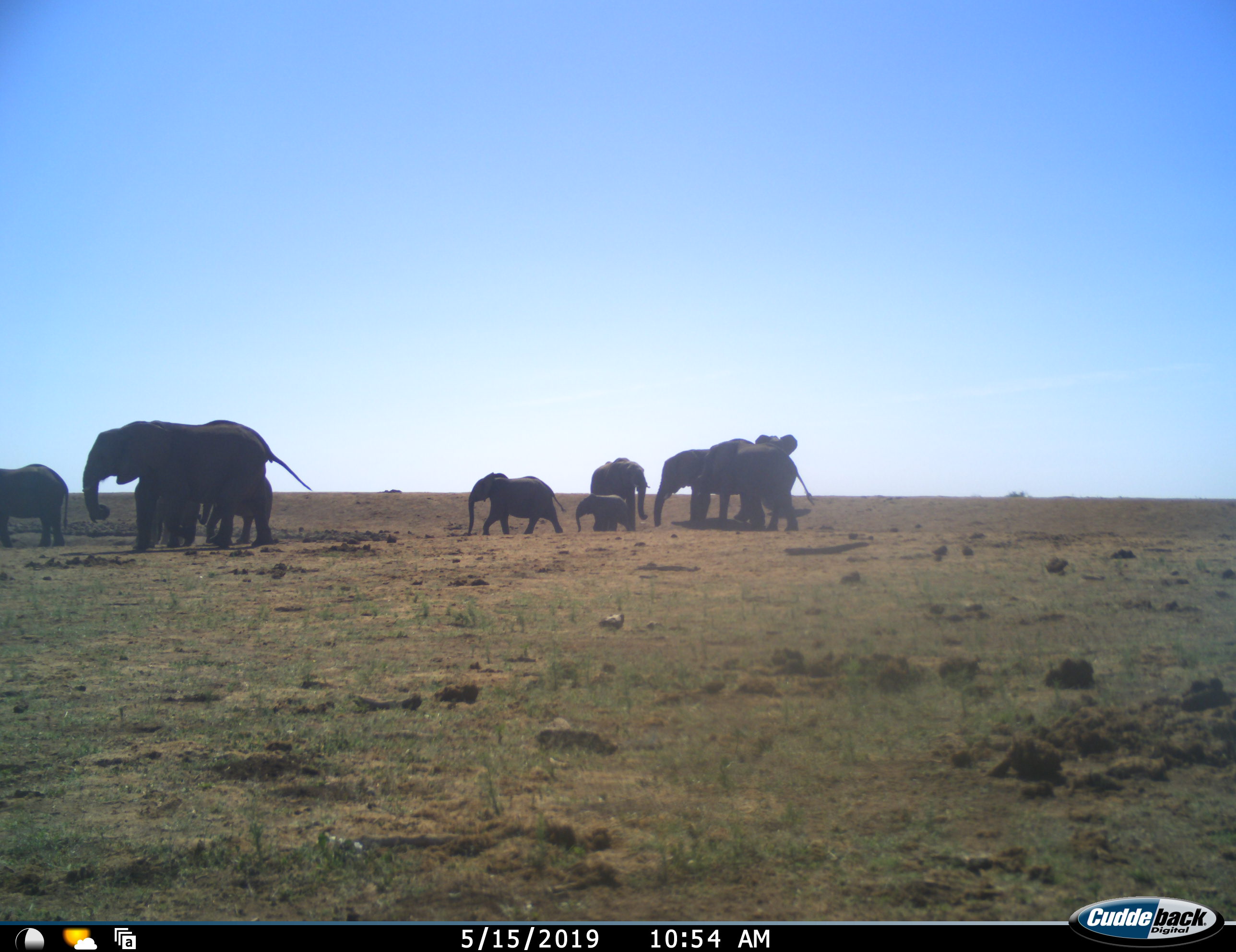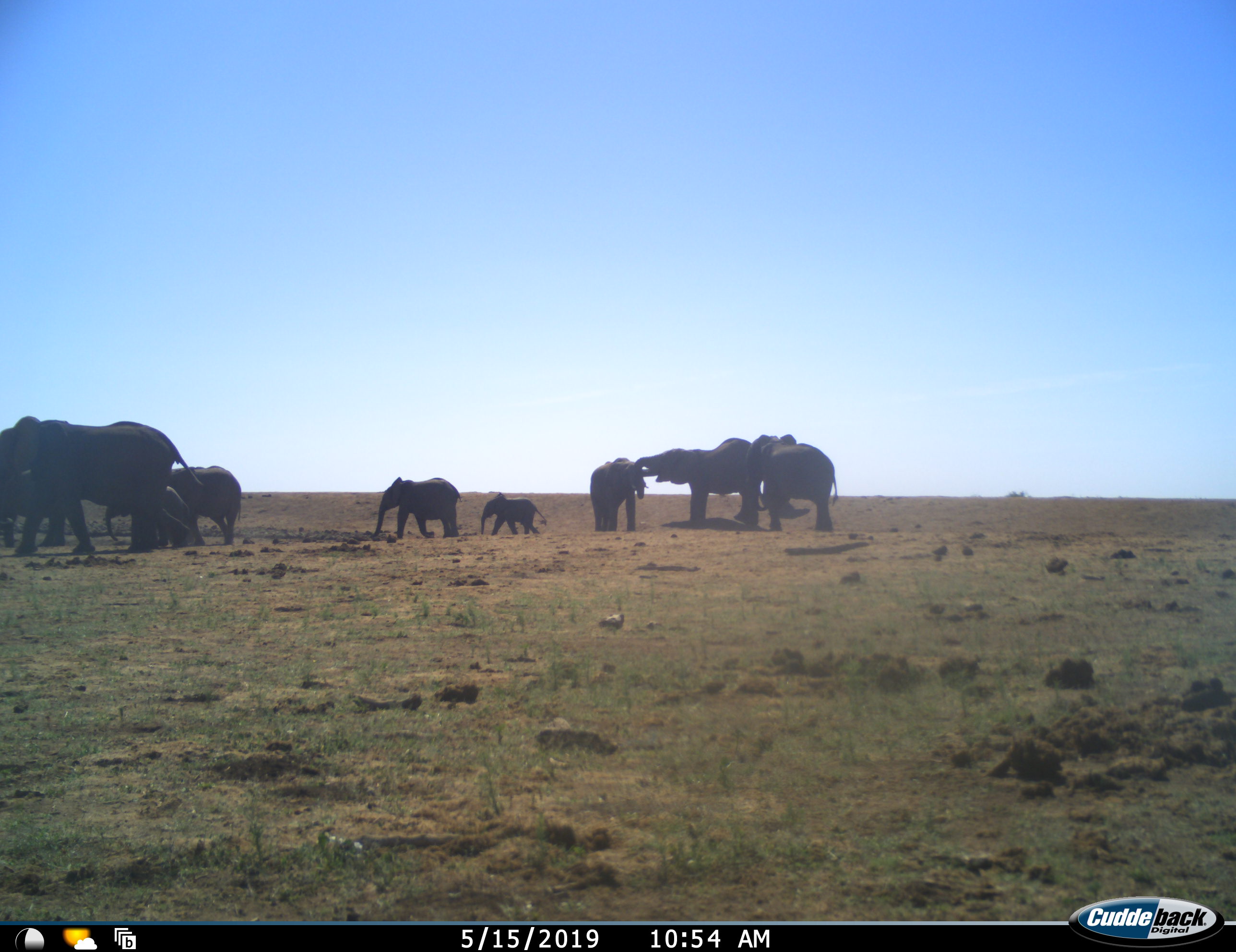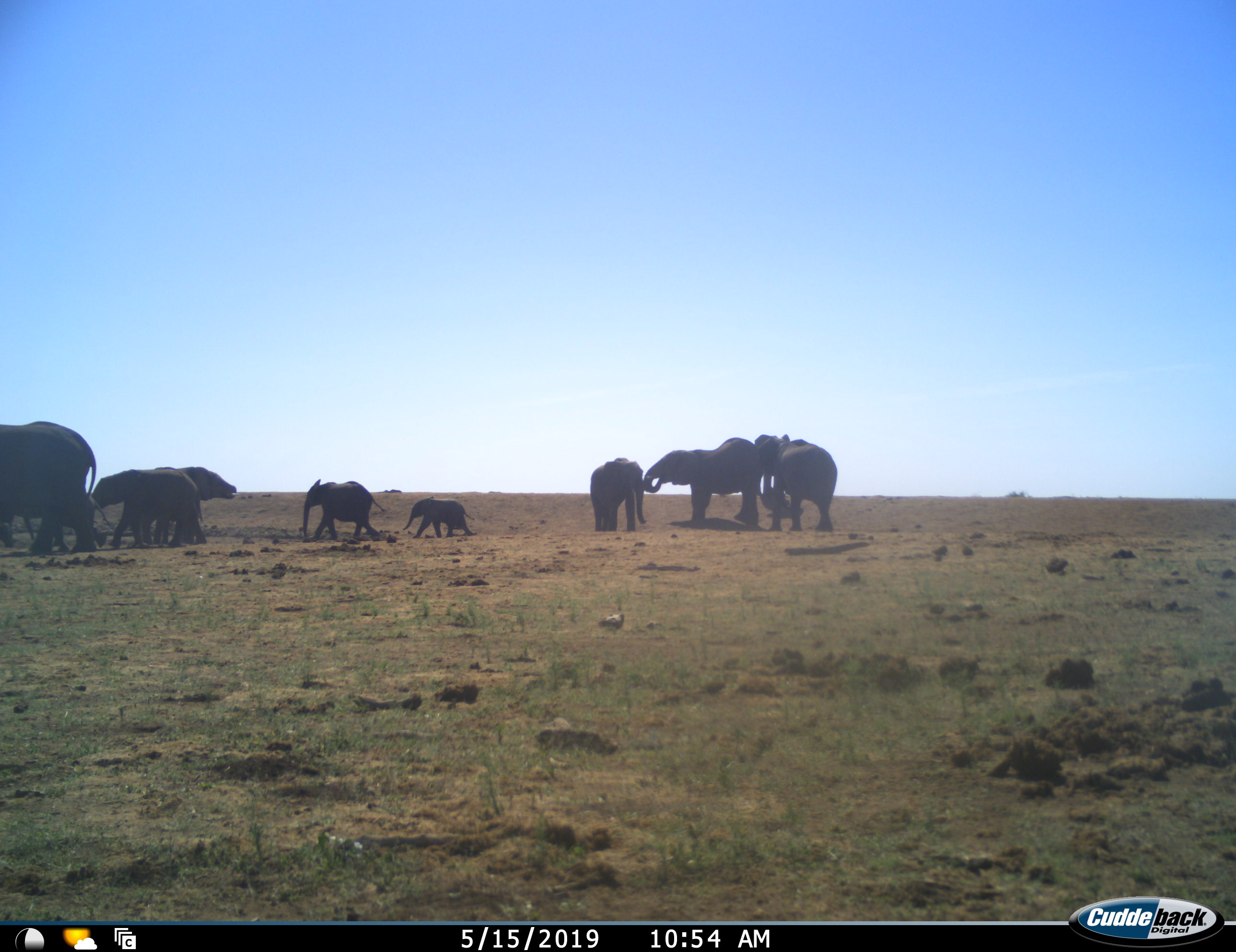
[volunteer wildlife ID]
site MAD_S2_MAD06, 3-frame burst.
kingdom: Animalia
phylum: Chordata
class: Mammalia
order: Proboscidea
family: Elephantidae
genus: Loxodonta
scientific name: Loxodonta africana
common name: african bush elephant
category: elephant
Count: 10.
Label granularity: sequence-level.